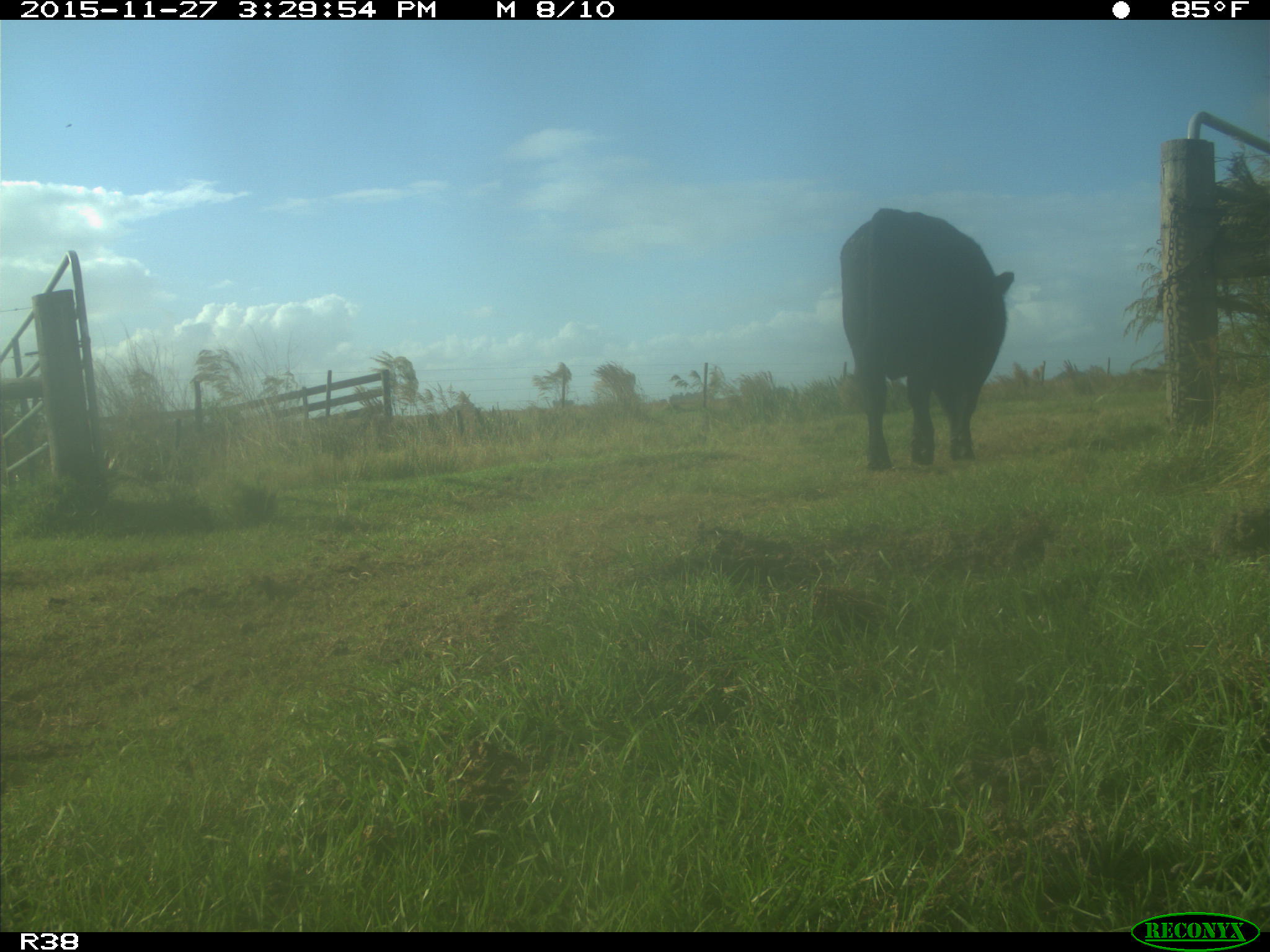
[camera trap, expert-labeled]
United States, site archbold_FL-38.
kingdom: Animalia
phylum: Chordata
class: Mammalia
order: Artiodactyla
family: Bovidae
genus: Bos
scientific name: Bos taurus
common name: domestic cow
Bos taurus (domestic cow).